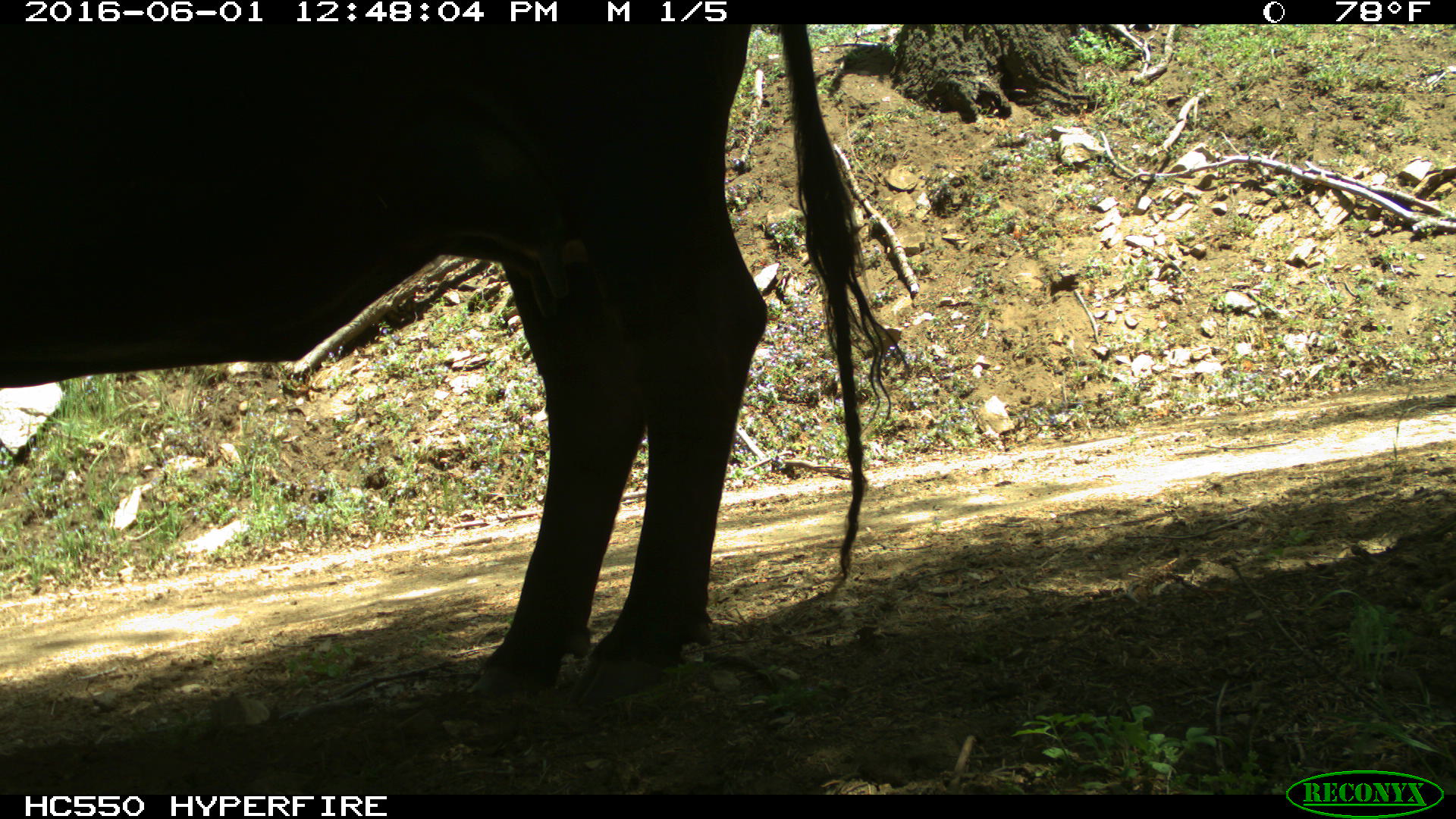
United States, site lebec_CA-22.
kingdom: Animalia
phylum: Chordata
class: Mammalia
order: Artiodactyla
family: Bovidae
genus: Bos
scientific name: Bos taurus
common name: domestic cow